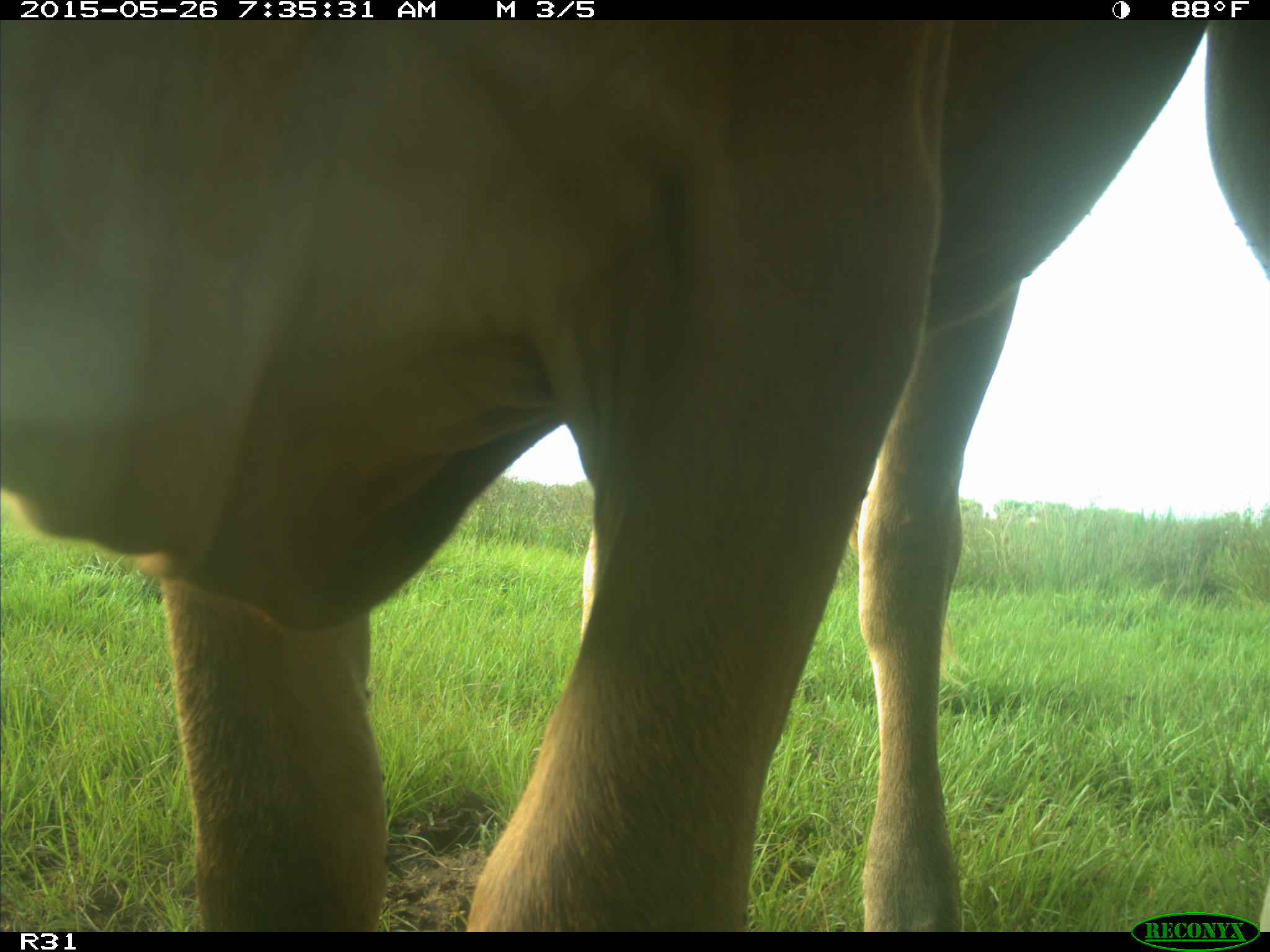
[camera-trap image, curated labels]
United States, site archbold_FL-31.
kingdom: Animalia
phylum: Chordata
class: Mammalia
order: Artiodactyla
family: Bovidae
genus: Bos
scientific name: Bos taurus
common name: domestic cow